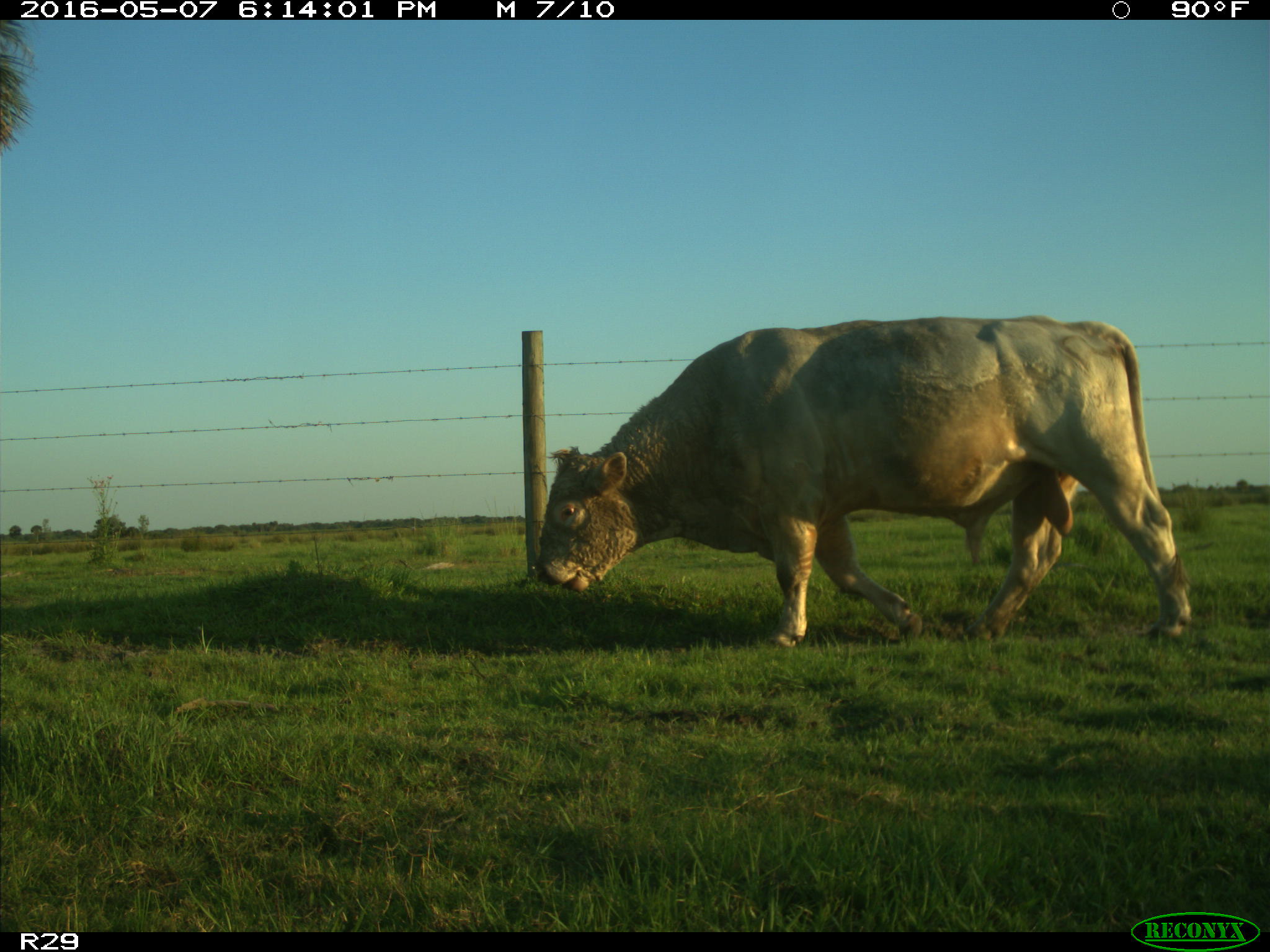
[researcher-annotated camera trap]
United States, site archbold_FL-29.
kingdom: Animalia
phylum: Chordata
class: Mammalia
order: Artiodactyla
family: Bovidae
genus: Bos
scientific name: Bos taurus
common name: domestic cow